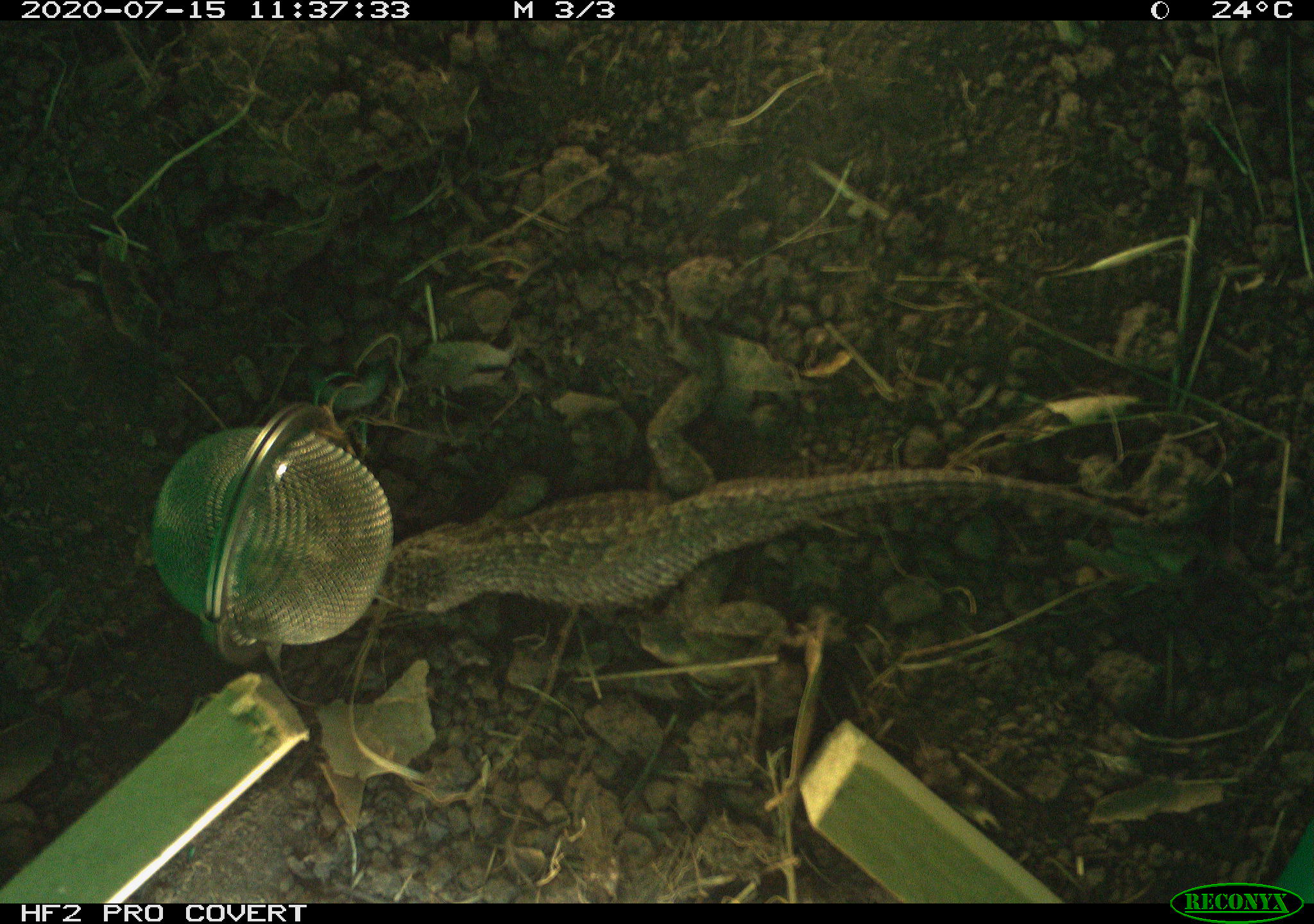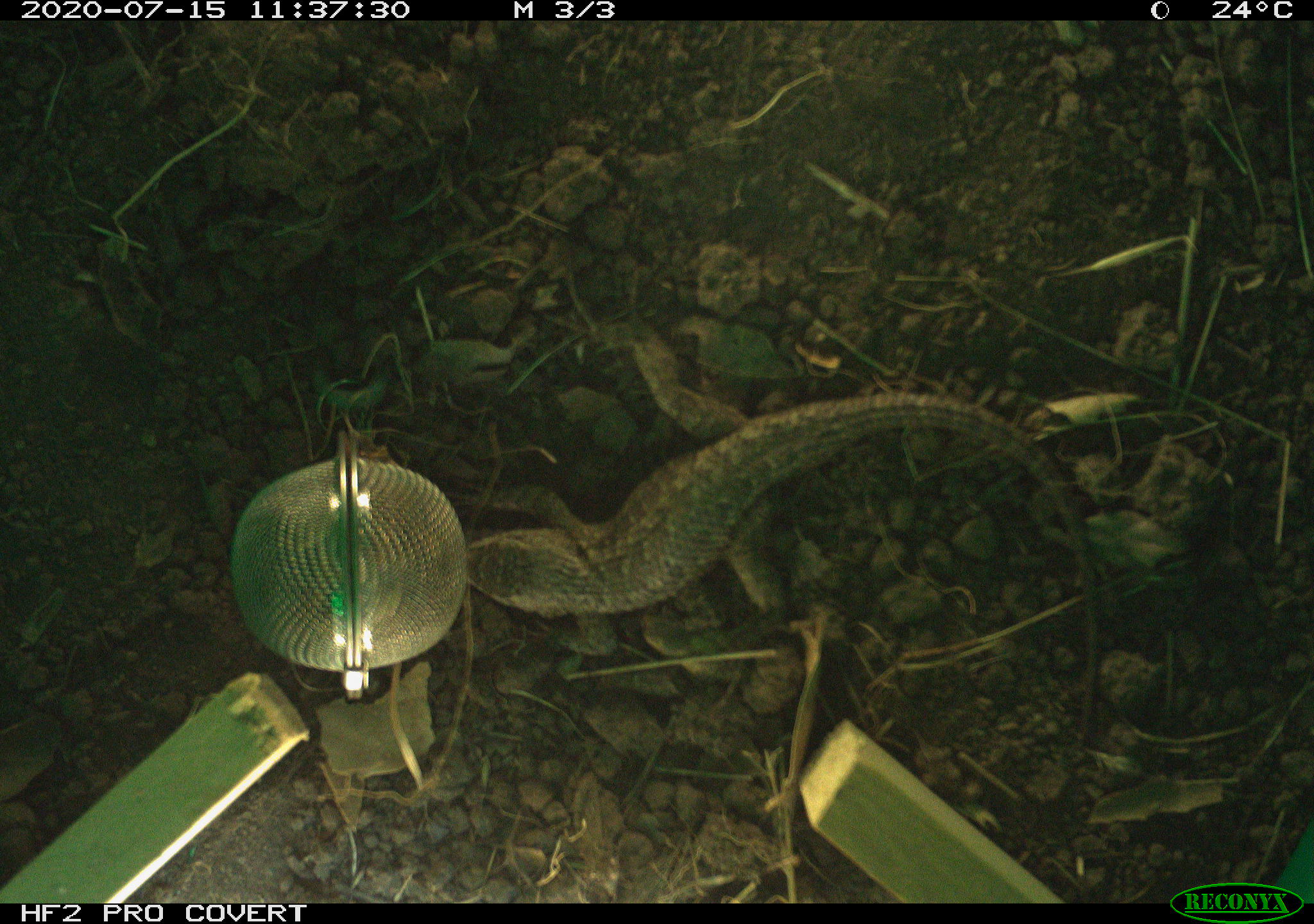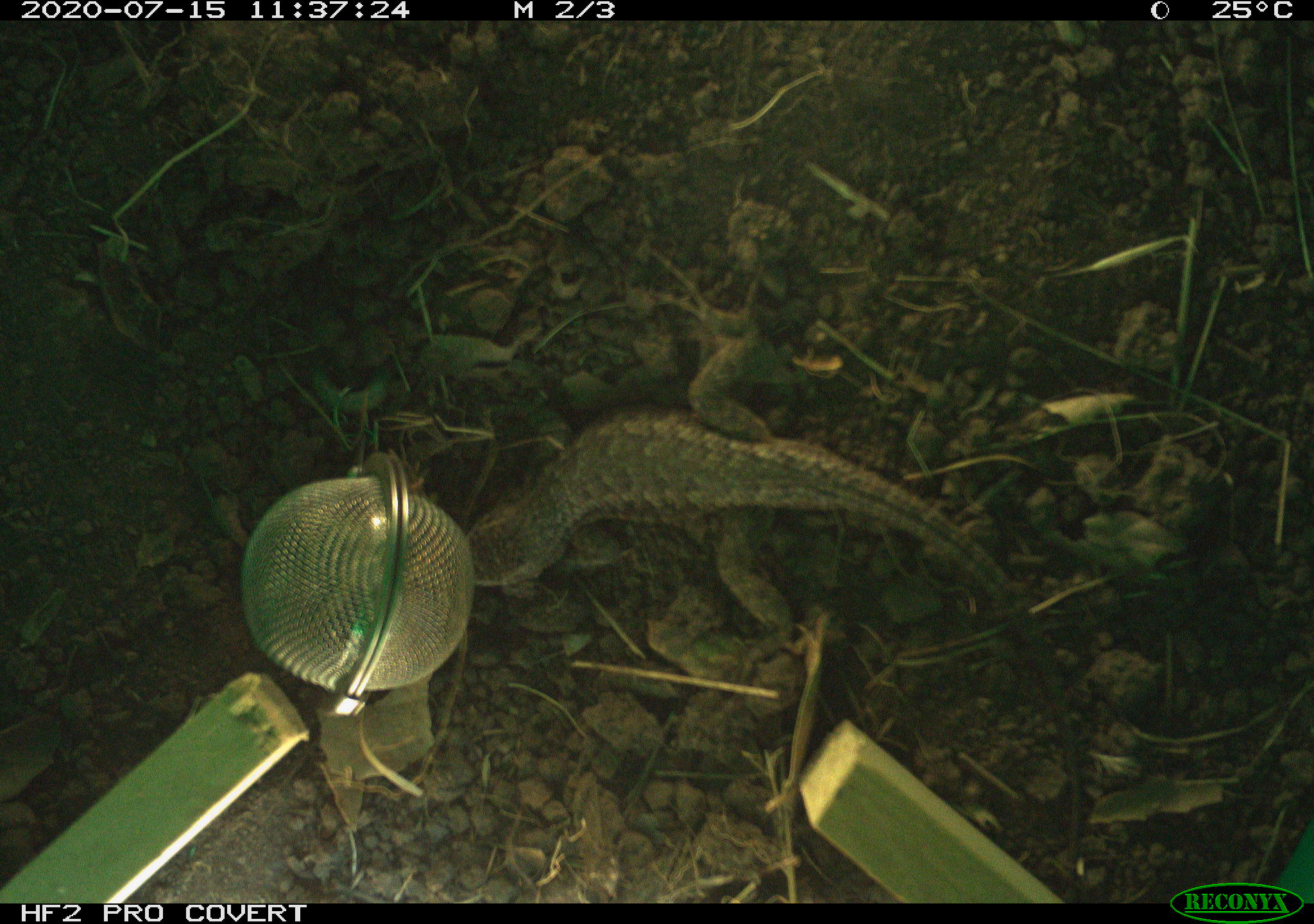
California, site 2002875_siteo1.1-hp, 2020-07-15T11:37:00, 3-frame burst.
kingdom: Animalia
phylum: Chordata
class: Reptilia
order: Squamata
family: Phrynosomatidae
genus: Sceloporus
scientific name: Sceloporus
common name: spiny lizards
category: sceloporus species